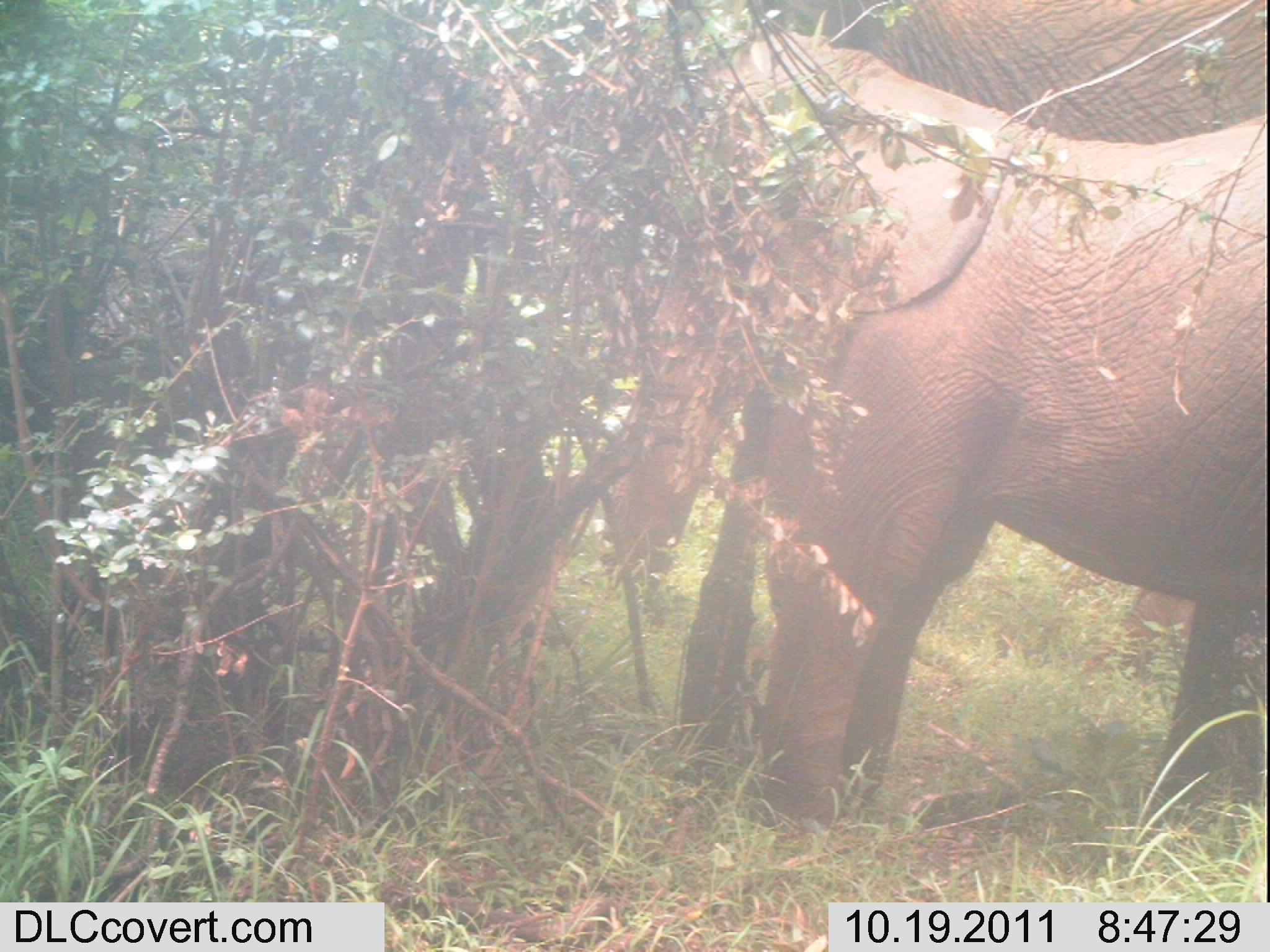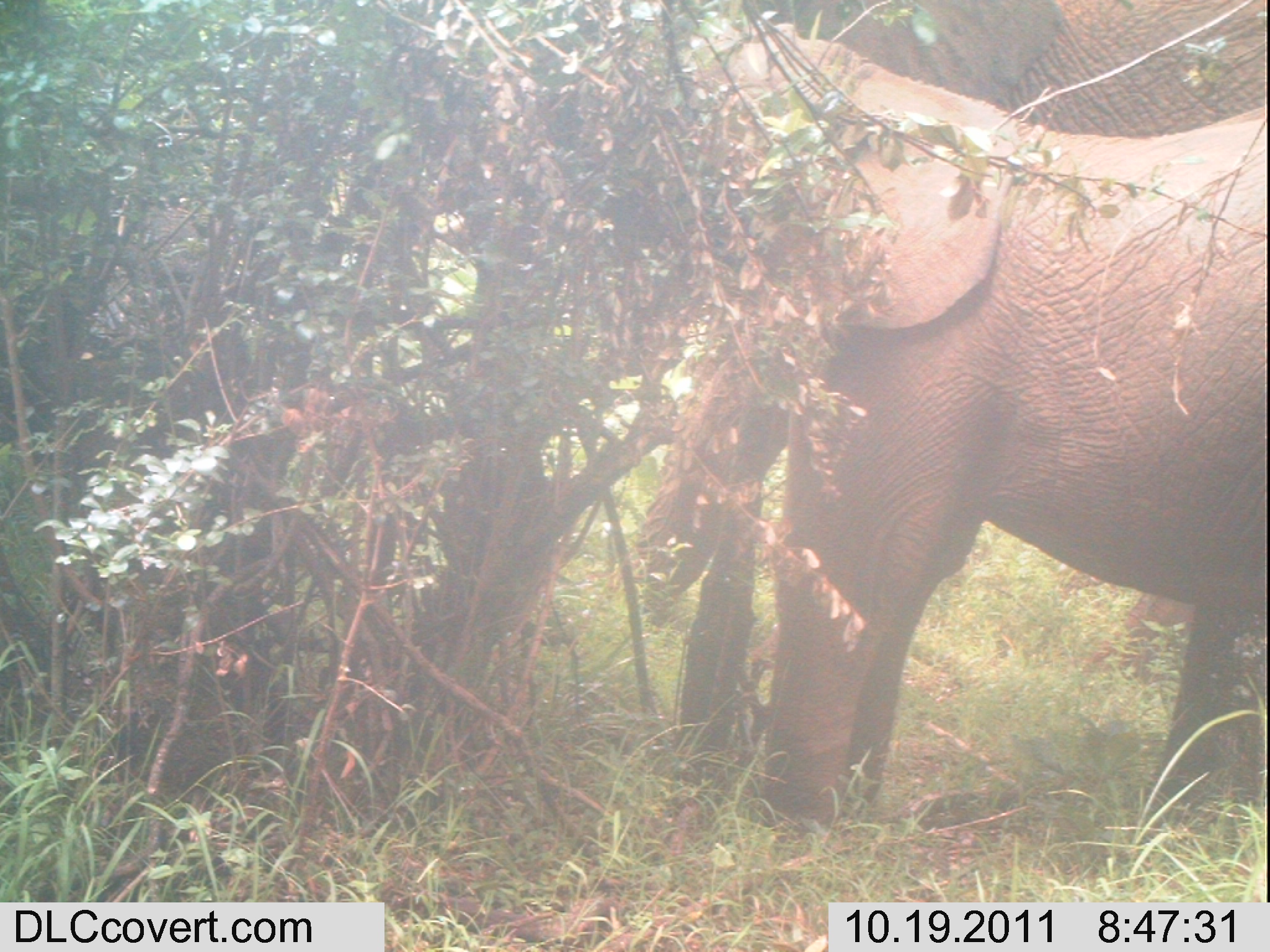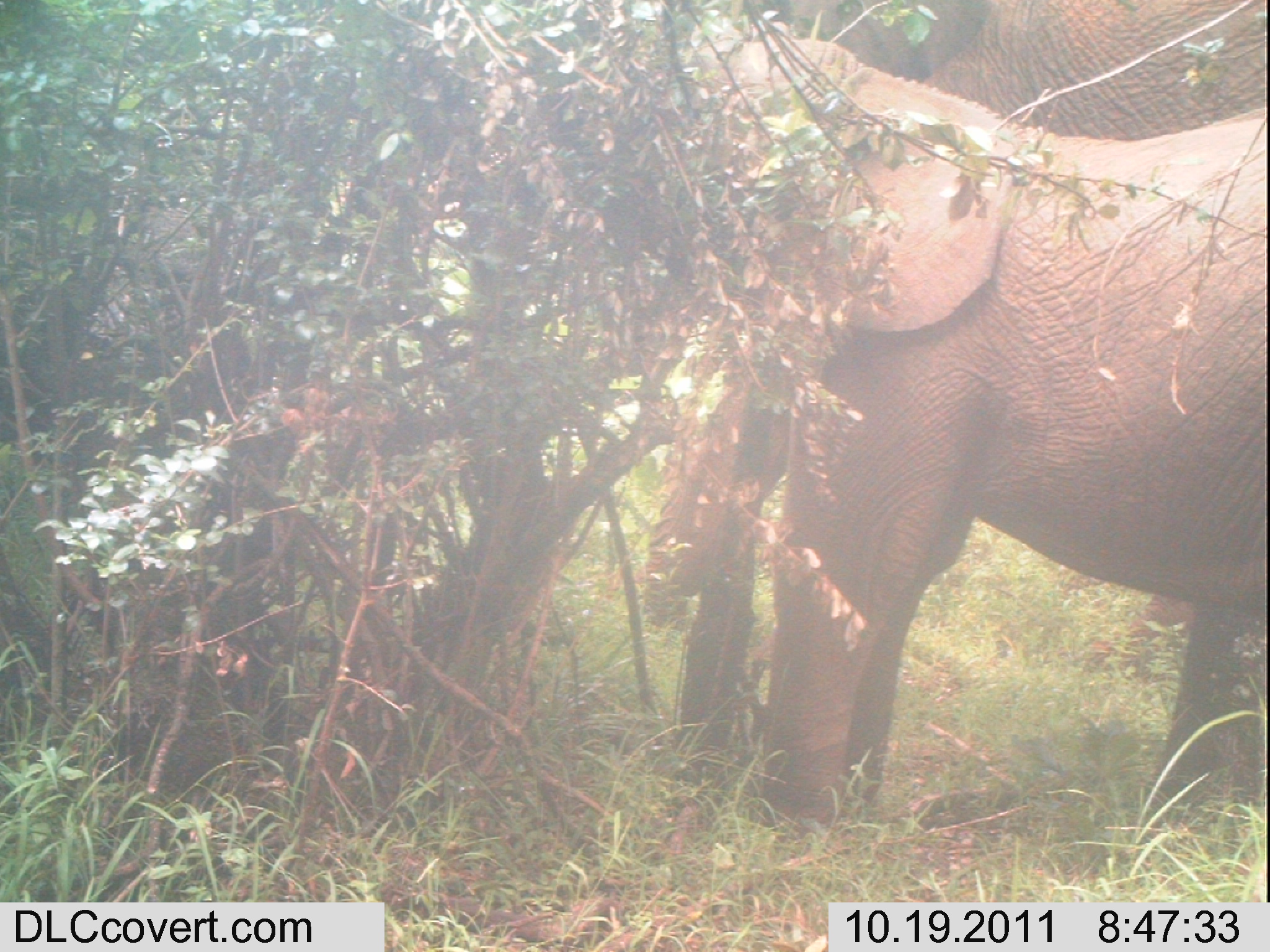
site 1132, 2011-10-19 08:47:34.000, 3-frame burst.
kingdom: Animalia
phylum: Chordata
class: Mammalia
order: Proboscidea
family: Elephantidae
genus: Loxodonta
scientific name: Loxodonta africana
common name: african bush elephant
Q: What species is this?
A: Loxodonta africana (african bush elephant).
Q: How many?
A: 2.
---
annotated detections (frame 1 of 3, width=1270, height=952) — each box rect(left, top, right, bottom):
loxodonta africana: rect(599, 0, 1270, 831)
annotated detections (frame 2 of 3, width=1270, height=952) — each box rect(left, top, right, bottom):
loxodonta africana: rect(630, 0, 1266, 844)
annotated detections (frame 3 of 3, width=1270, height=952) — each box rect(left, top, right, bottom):
loxodonta africana: rect(640, 0, 1267, 839)